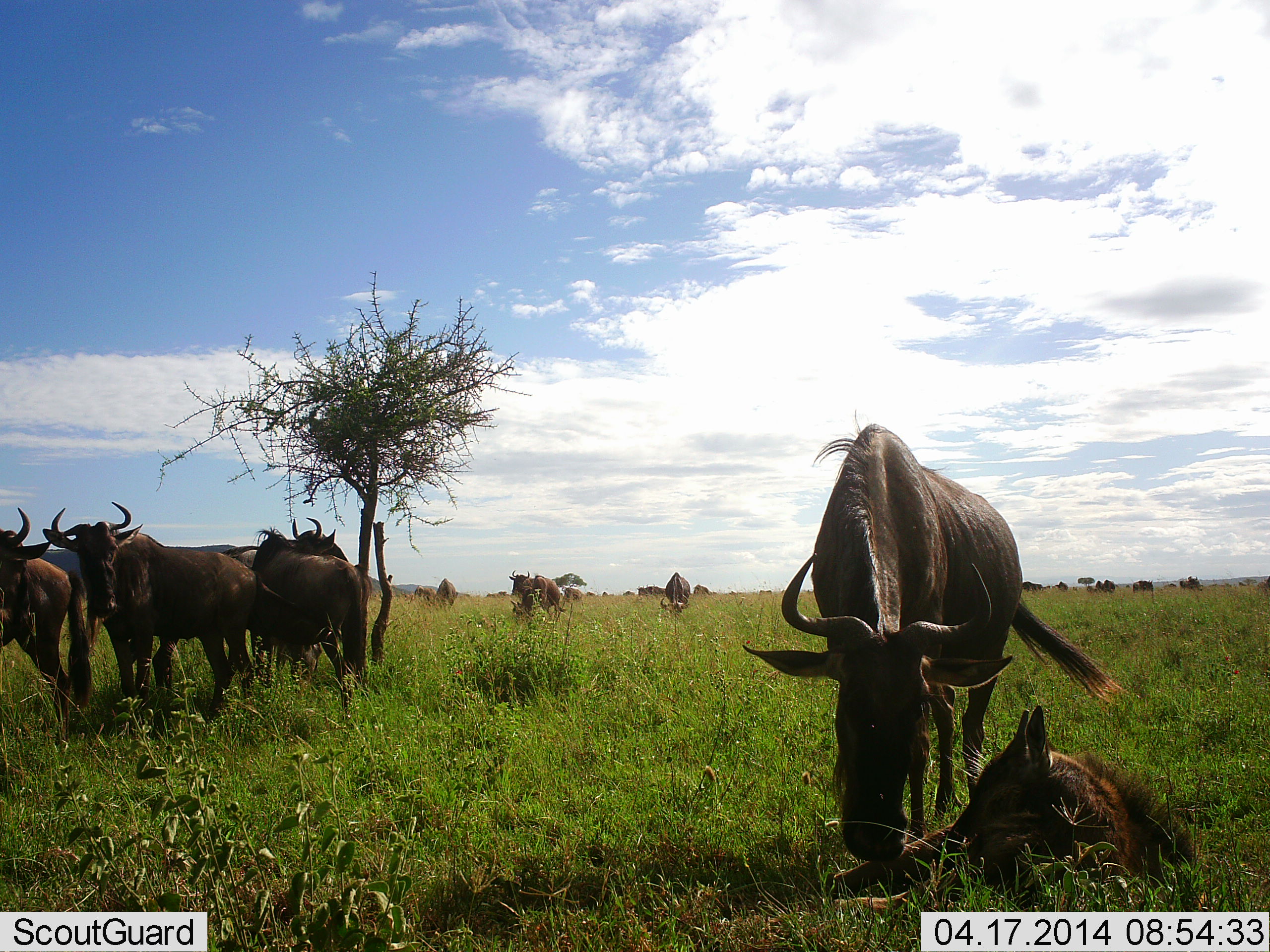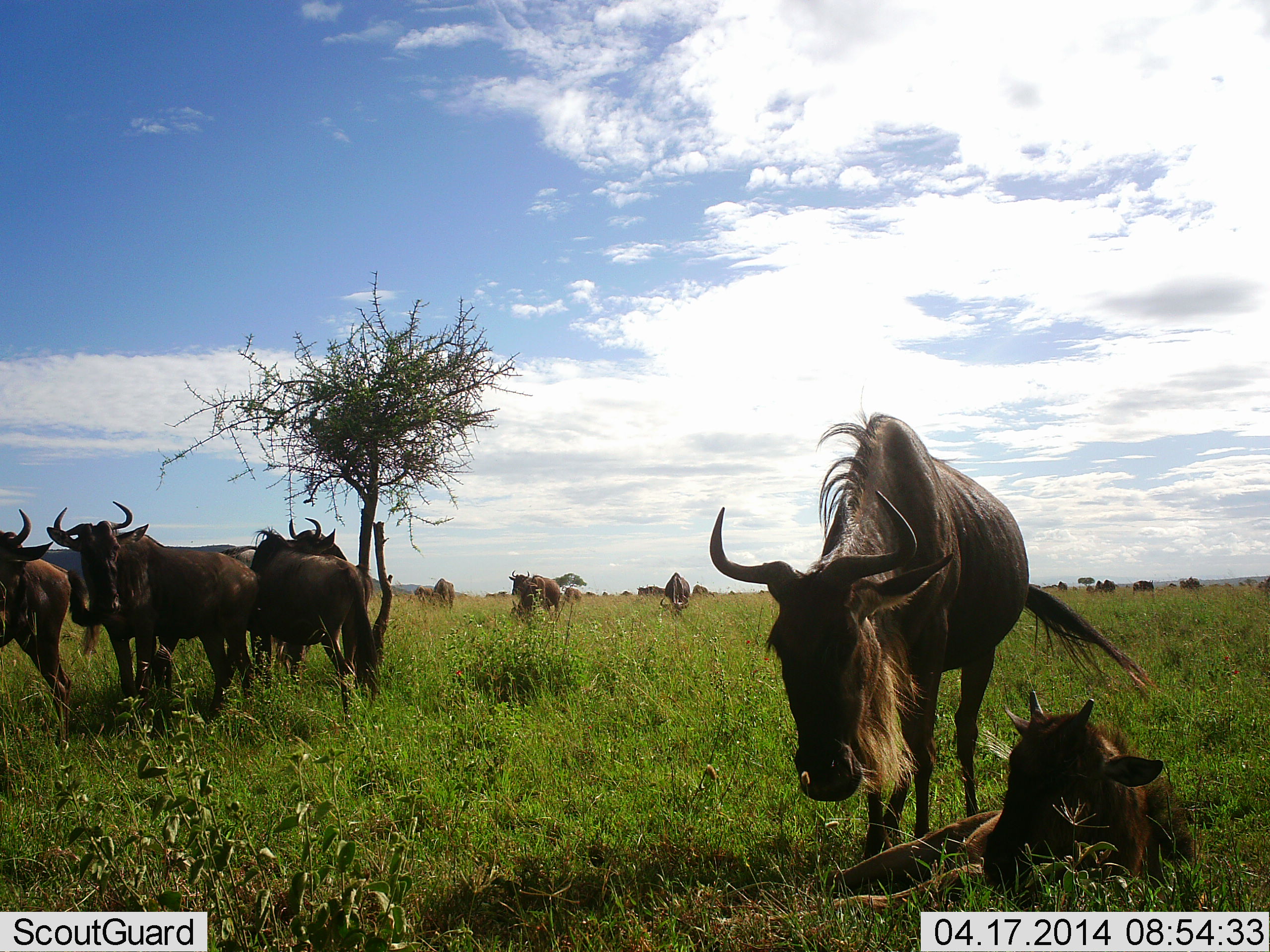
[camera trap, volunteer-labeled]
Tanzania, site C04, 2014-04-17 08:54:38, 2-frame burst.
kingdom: Animalia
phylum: Chordata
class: Mammalia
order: Artiodactyla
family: Bovidae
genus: Connochaetes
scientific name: Connochaetes taurinus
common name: blue wildebeest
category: wildebeest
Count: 11-50.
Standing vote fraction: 90%.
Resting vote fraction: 70%.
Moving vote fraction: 20%.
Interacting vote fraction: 10%.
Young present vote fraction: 60%.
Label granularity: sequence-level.